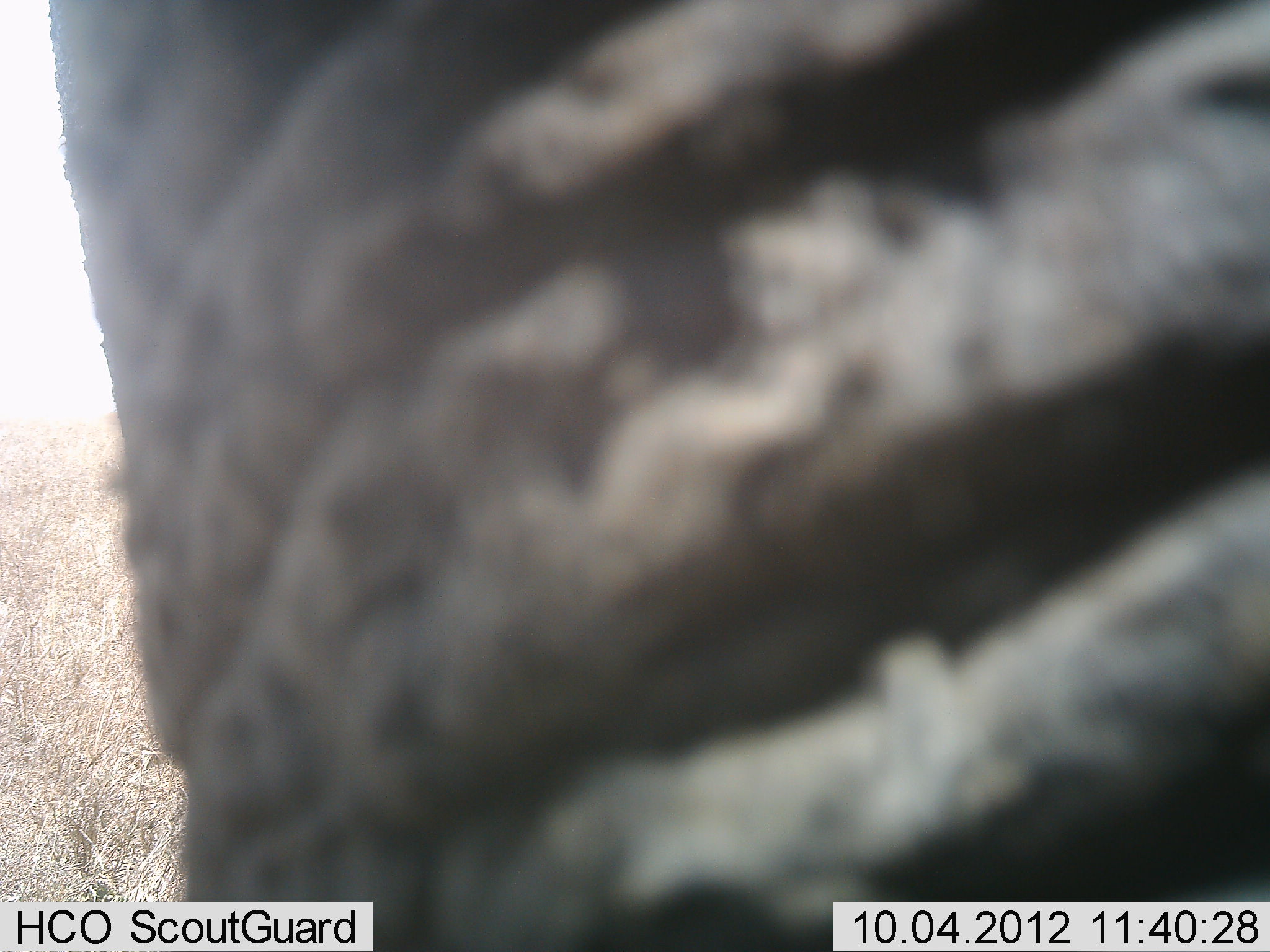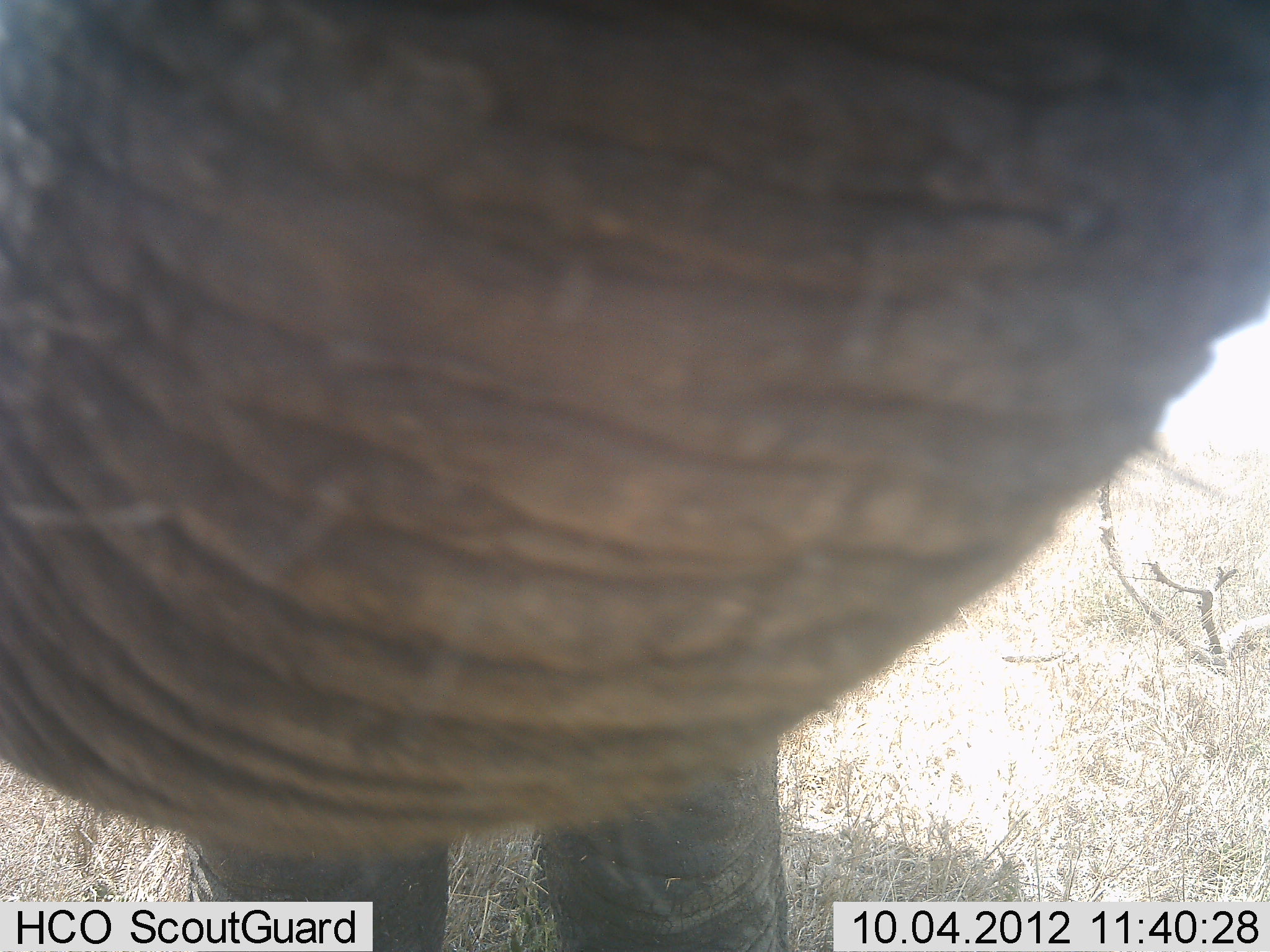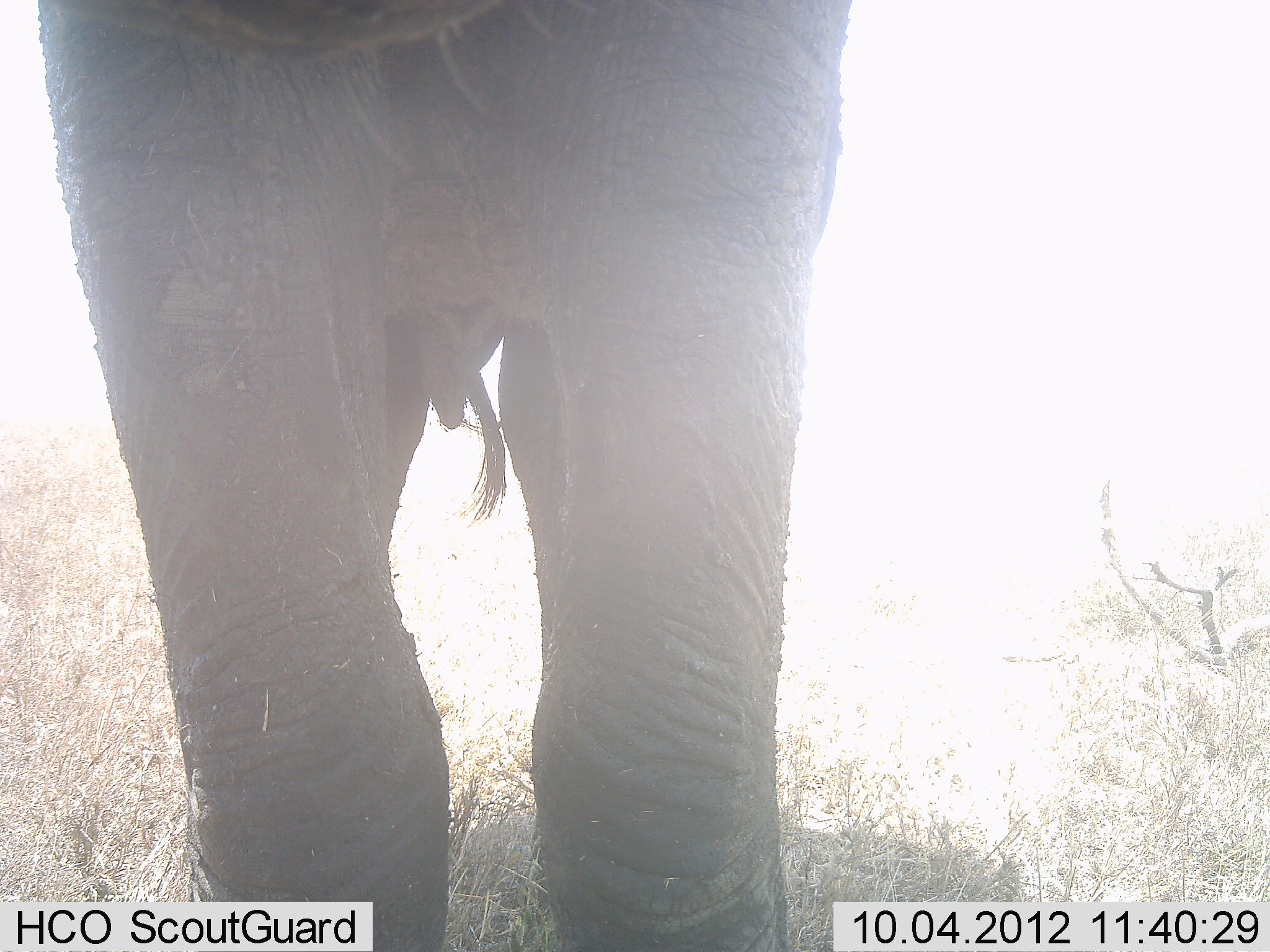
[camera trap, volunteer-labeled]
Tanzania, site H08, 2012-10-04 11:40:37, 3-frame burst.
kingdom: Animalia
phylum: Chordata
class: Mammalia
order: Proboscidea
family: Elephantidae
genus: Loxodonta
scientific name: Loxodonta africana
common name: african bush elephant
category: elephant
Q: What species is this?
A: Elephant (african bush elephant) (Loxodonta africana).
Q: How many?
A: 1.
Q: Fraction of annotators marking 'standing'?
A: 80%.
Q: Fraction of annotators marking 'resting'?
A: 0%.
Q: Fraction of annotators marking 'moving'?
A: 10%.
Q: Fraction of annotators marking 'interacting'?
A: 0%.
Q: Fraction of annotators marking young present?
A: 0%.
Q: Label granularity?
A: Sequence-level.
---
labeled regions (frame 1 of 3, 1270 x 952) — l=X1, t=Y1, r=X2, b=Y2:
animal: l=34, t=1, r=1270, b=952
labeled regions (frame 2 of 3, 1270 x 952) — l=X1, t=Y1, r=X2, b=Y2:
animal: l=1, t=1, r=1270, b=952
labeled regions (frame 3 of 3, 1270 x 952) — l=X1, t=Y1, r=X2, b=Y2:
animal: l=30, t=0, r=860, b=951